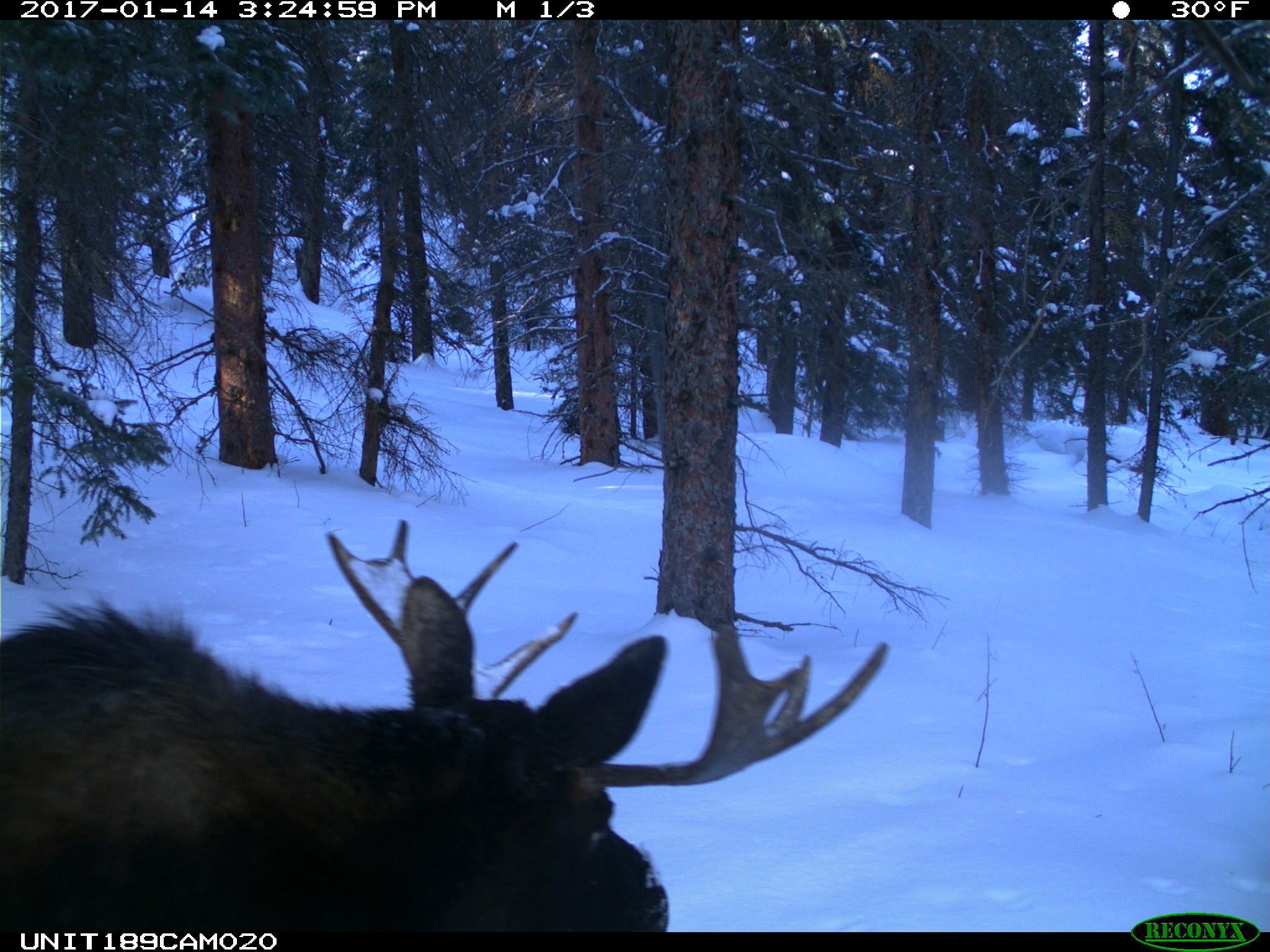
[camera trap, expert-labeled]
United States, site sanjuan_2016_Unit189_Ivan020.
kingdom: Animalia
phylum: Chordata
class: Mammalia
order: Artiodactyla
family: Cervidae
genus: Alces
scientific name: Alces alces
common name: moose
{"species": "Alces alces (moose)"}